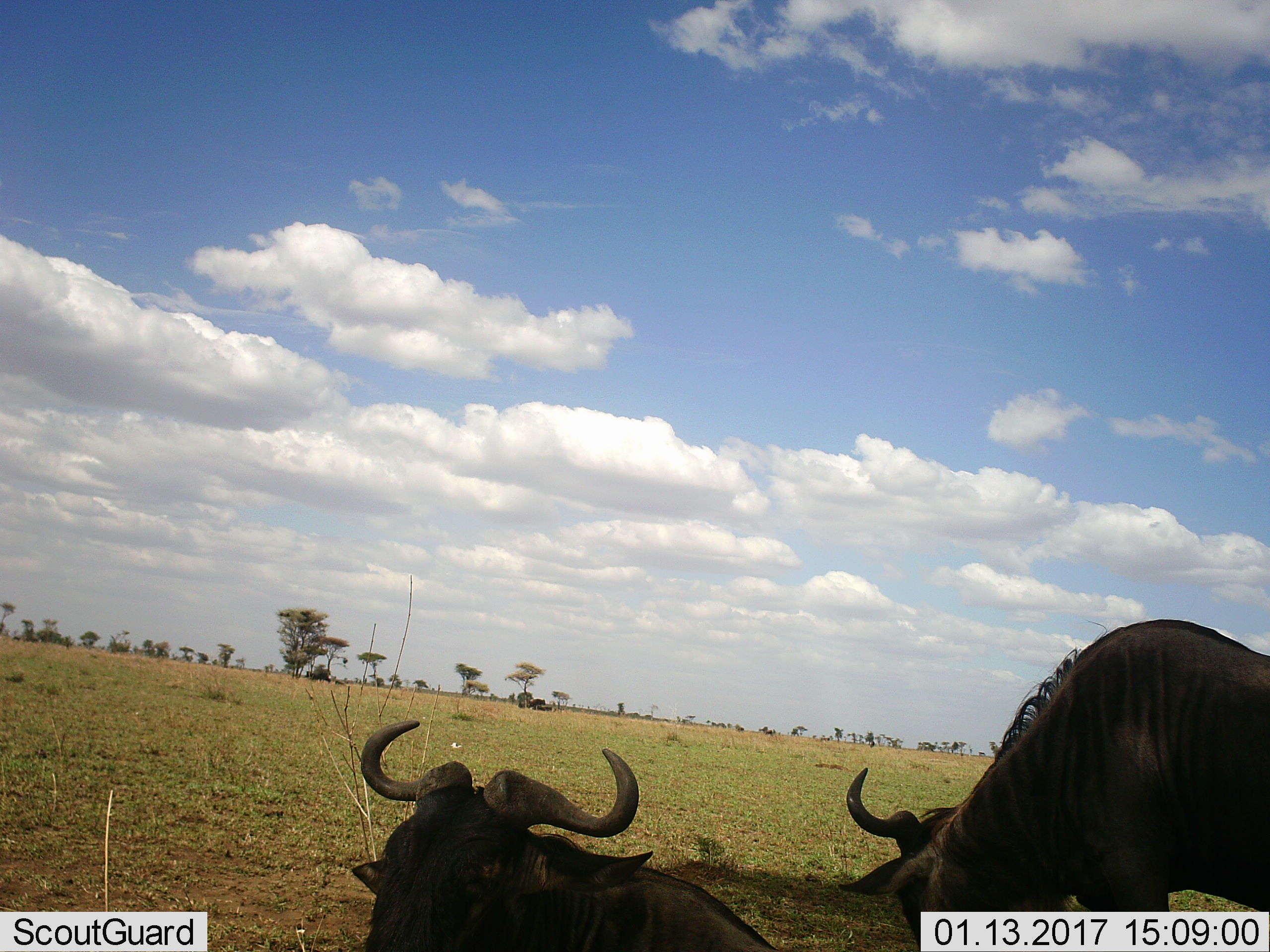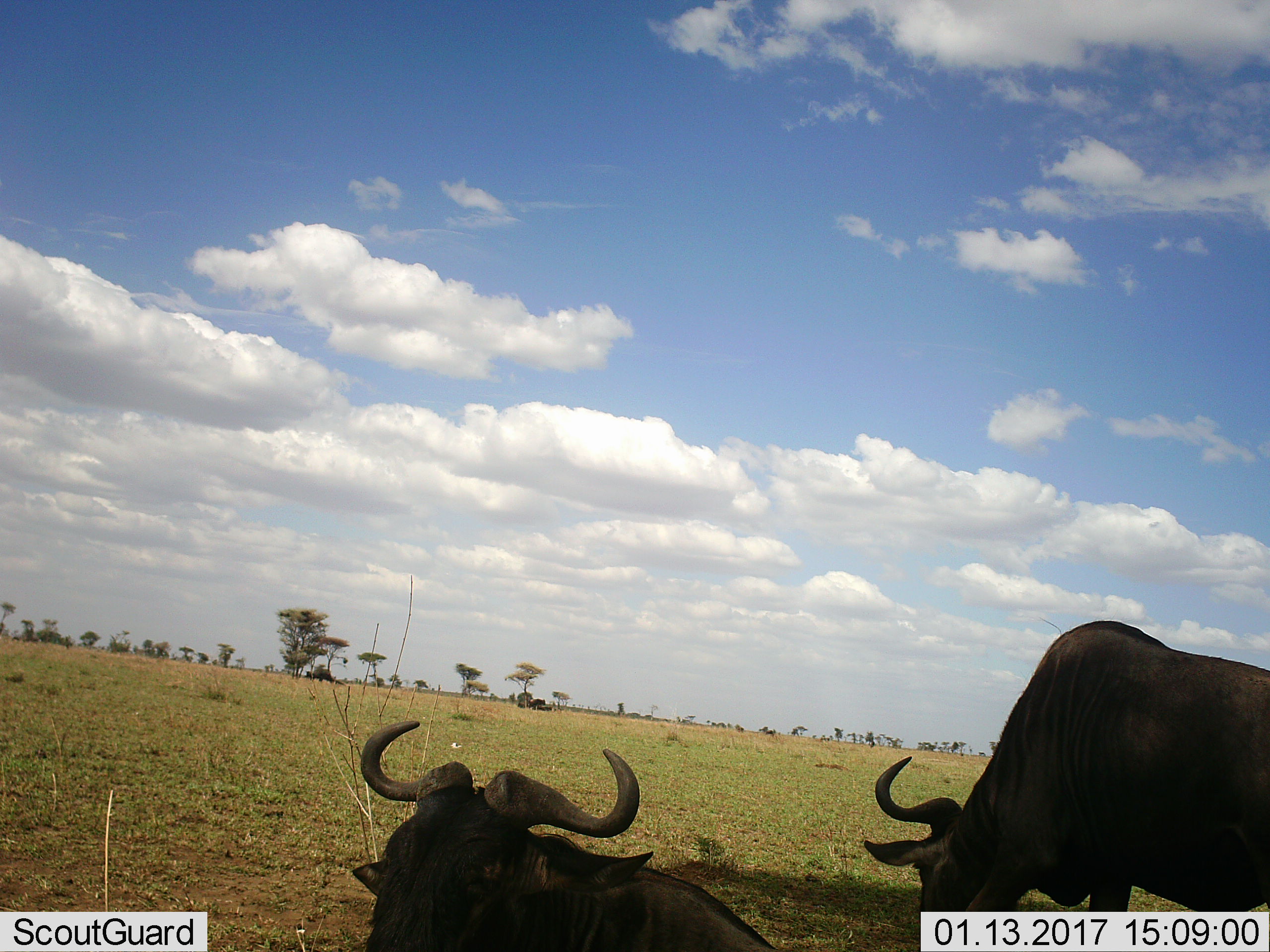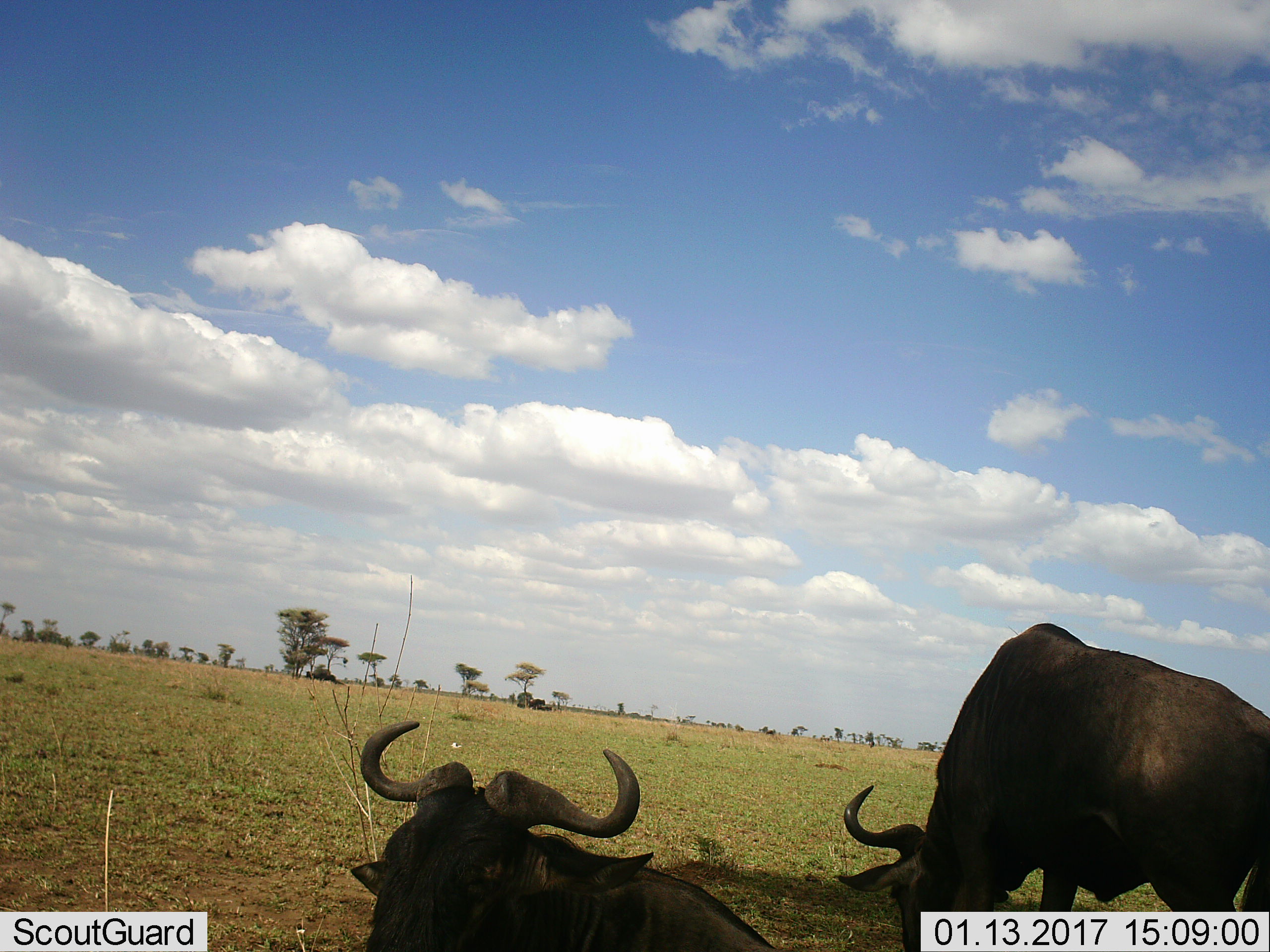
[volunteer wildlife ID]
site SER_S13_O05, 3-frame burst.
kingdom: Animalia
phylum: Chordata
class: Mammalia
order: Artiodactyla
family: Bovidae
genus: Connochaetes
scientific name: Connochaetes taurinus taurinus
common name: blue wildebeest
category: wildebeestblue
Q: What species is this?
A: Wildebeestblue (blue wildebeest) (Connochaetes taurinus taurinus).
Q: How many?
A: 3.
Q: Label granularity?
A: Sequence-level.